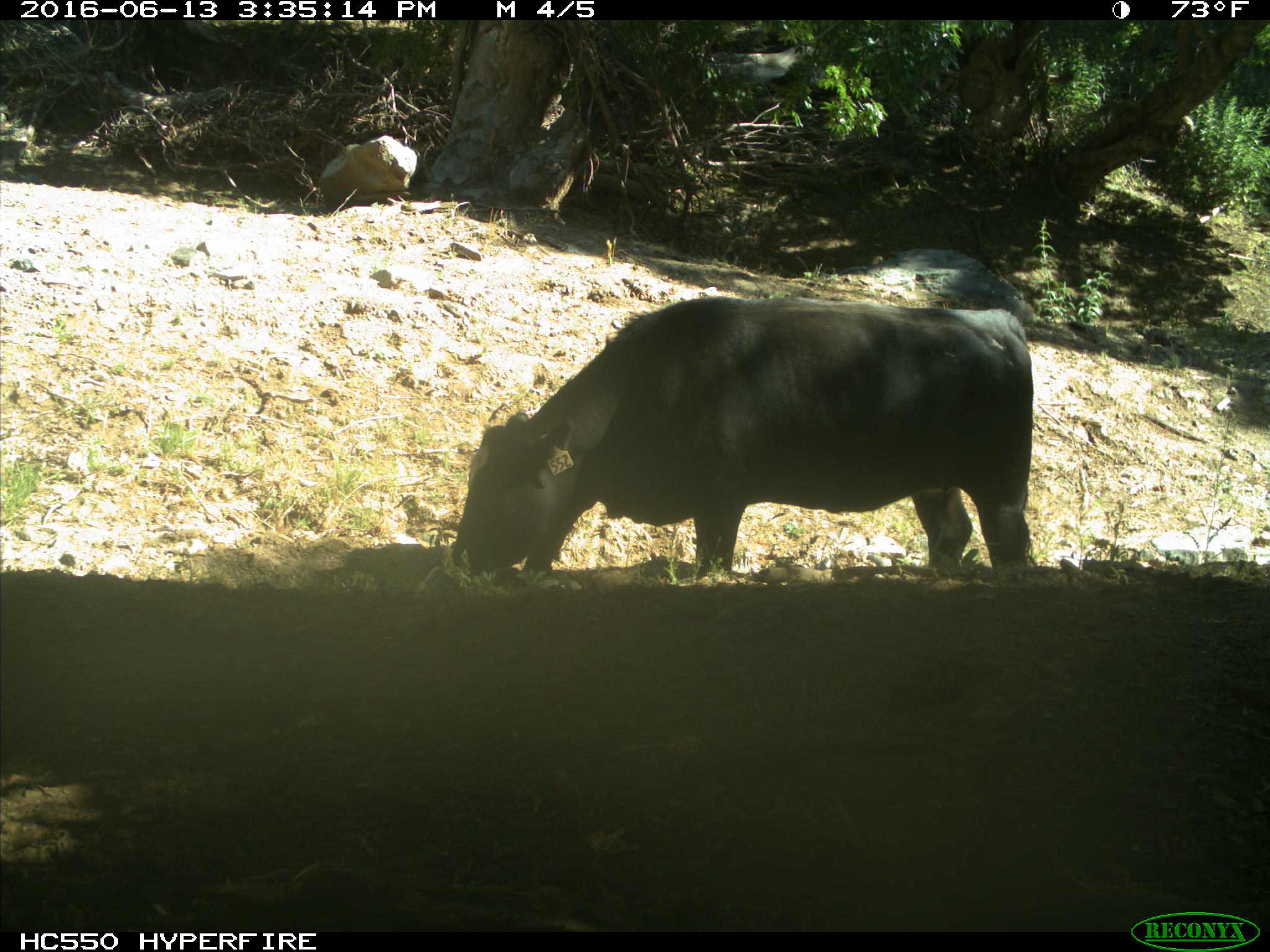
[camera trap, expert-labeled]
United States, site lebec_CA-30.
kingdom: Animalia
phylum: Chordata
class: Mammalia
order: Artiodactyla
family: Bovidae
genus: Bos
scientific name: Bos taurus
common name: domestic cow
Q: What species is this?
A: Bos taurus (domestic cow).